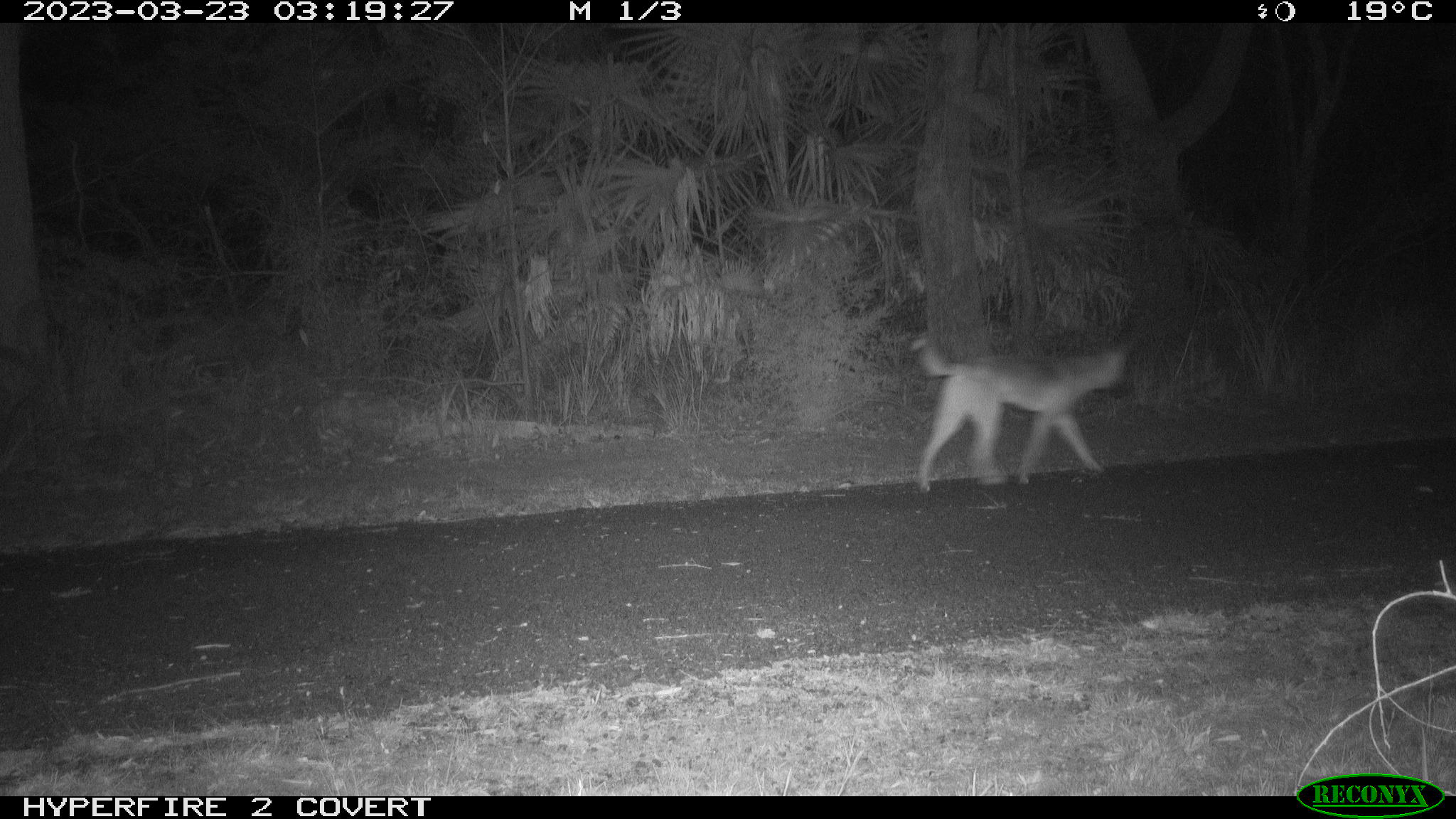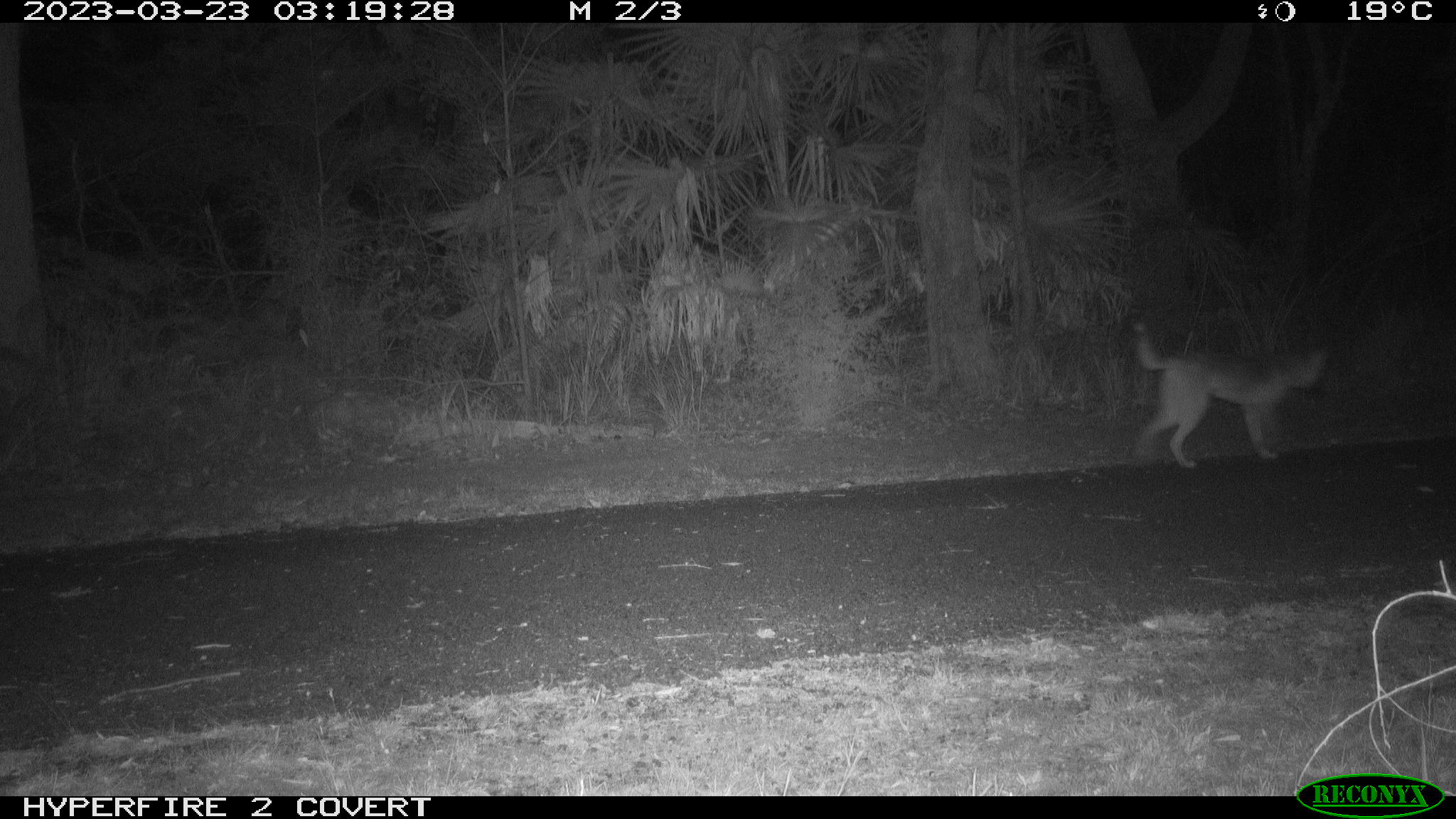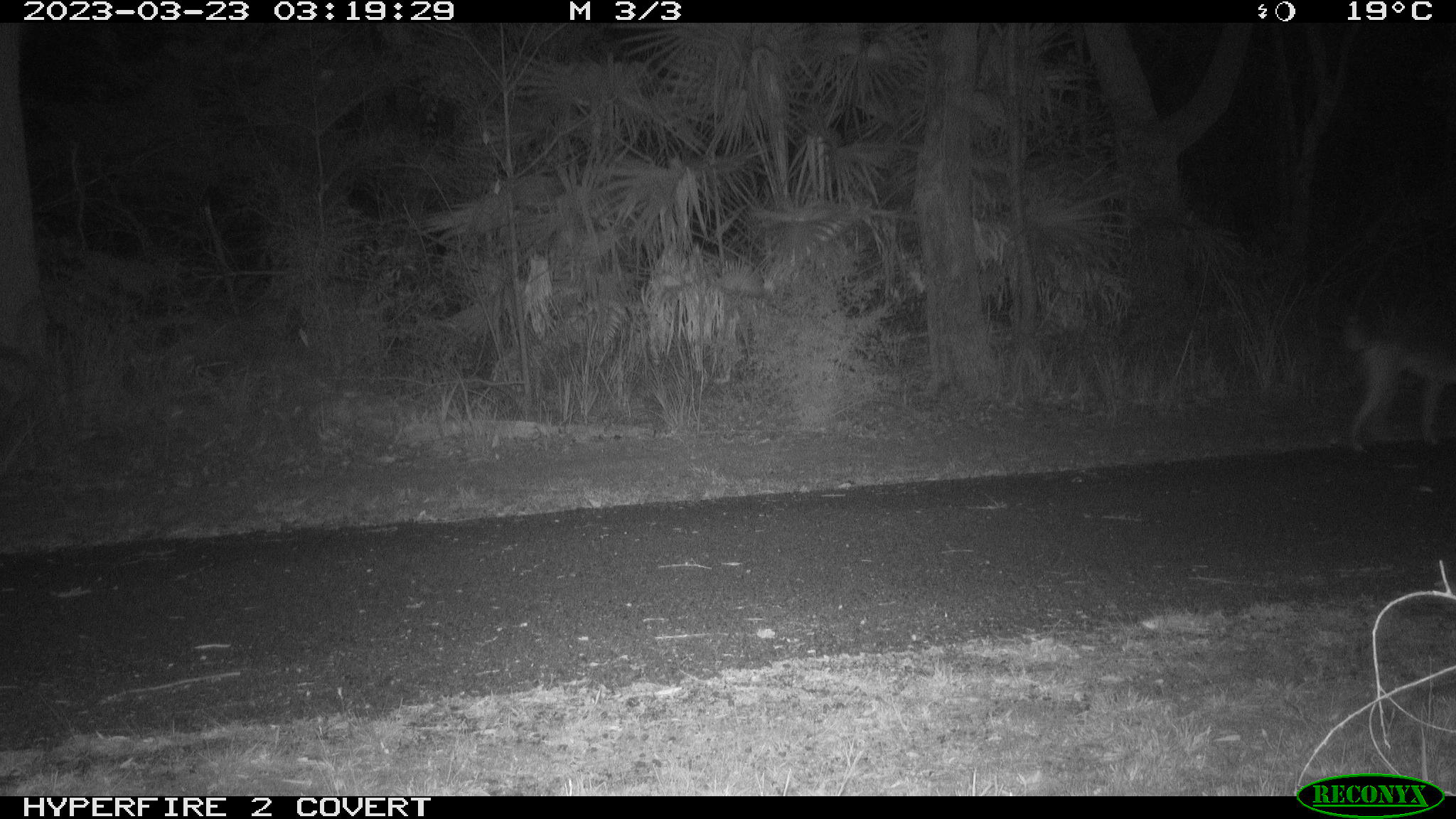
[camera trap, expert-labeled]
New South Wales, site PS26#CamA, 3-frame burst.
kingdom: Animalia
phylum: Chordata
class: Mammalia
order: Carnivora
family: Canidae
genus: Canis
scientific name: Canis familiaris dingo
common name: dingo